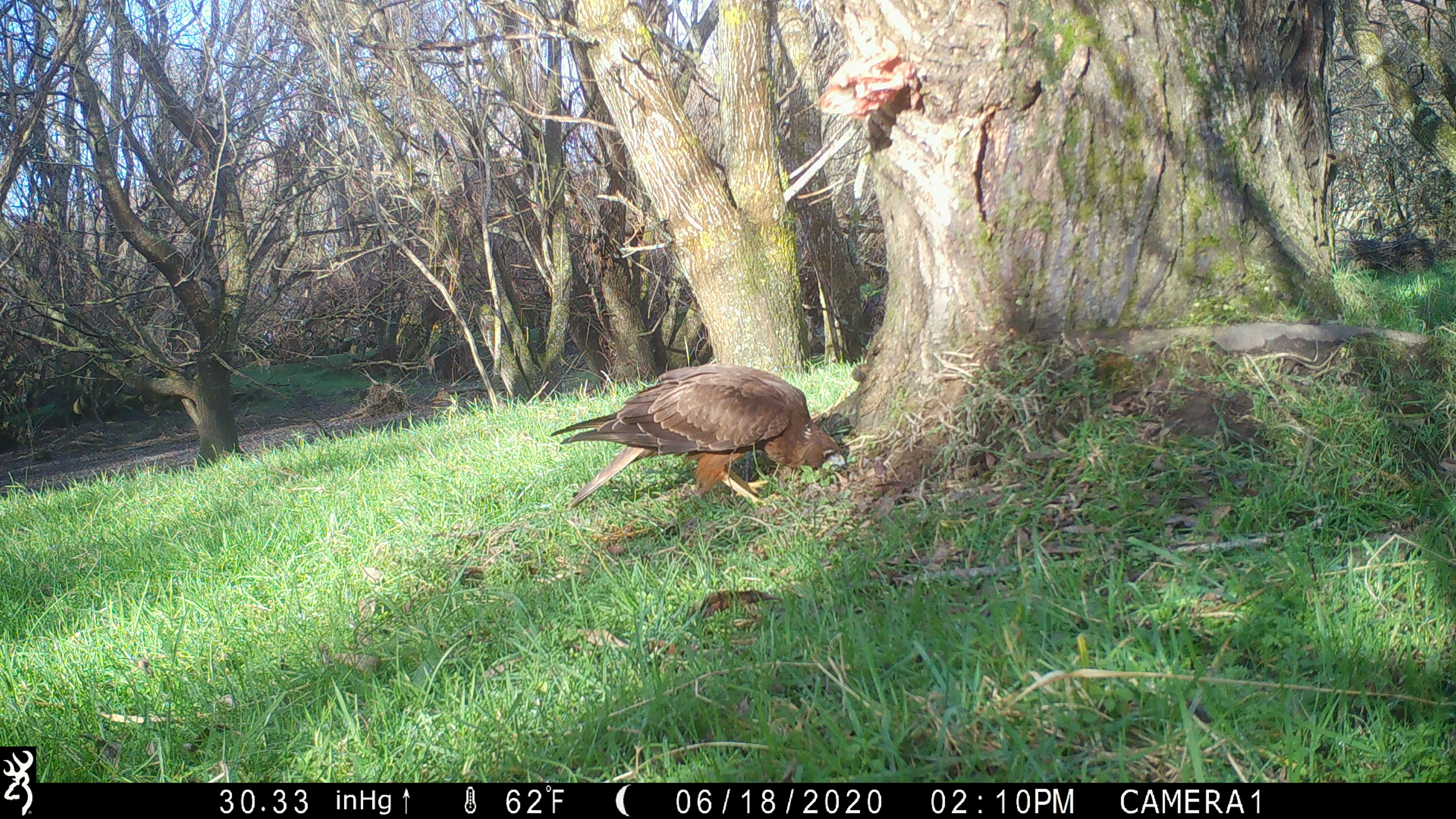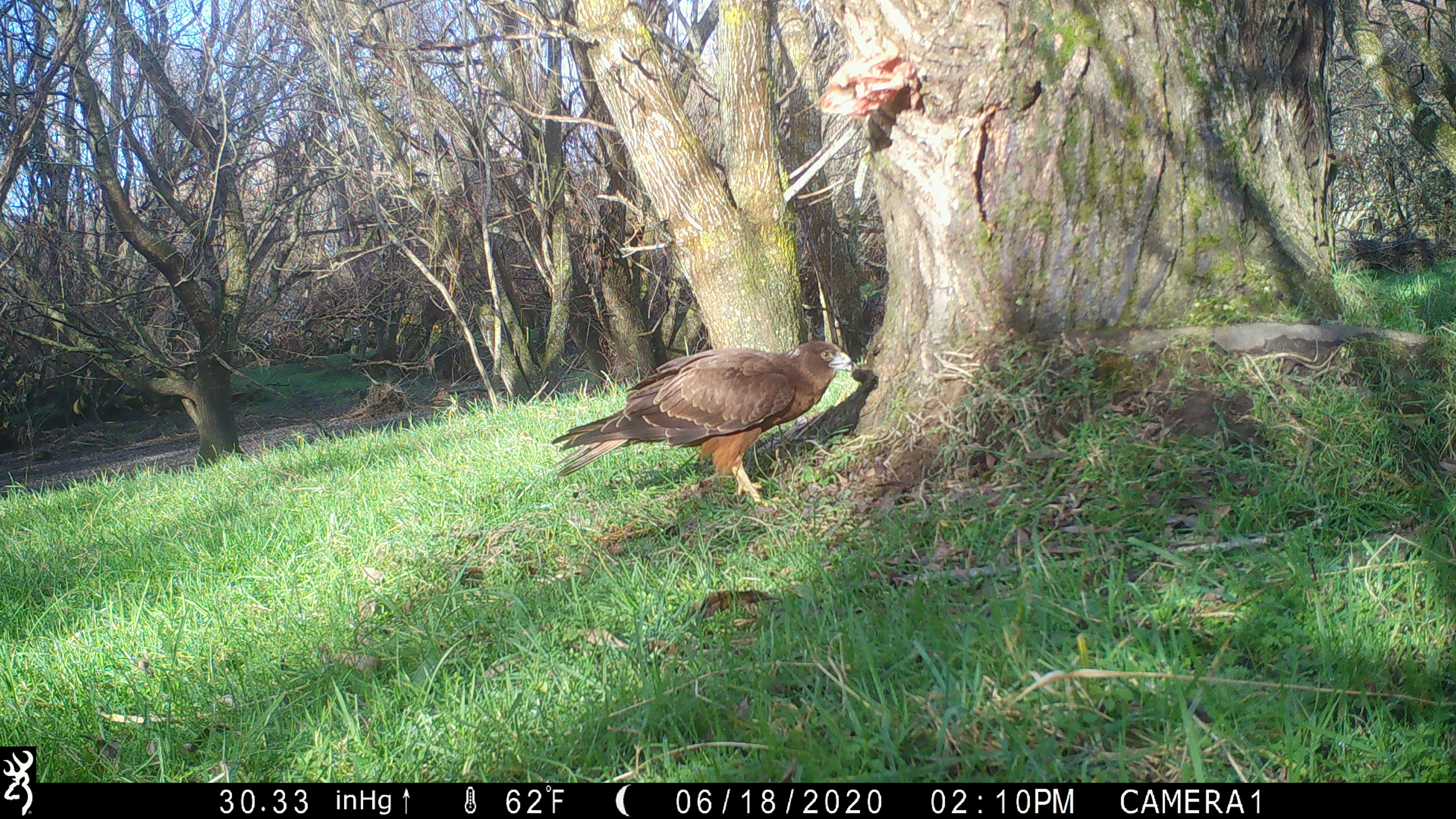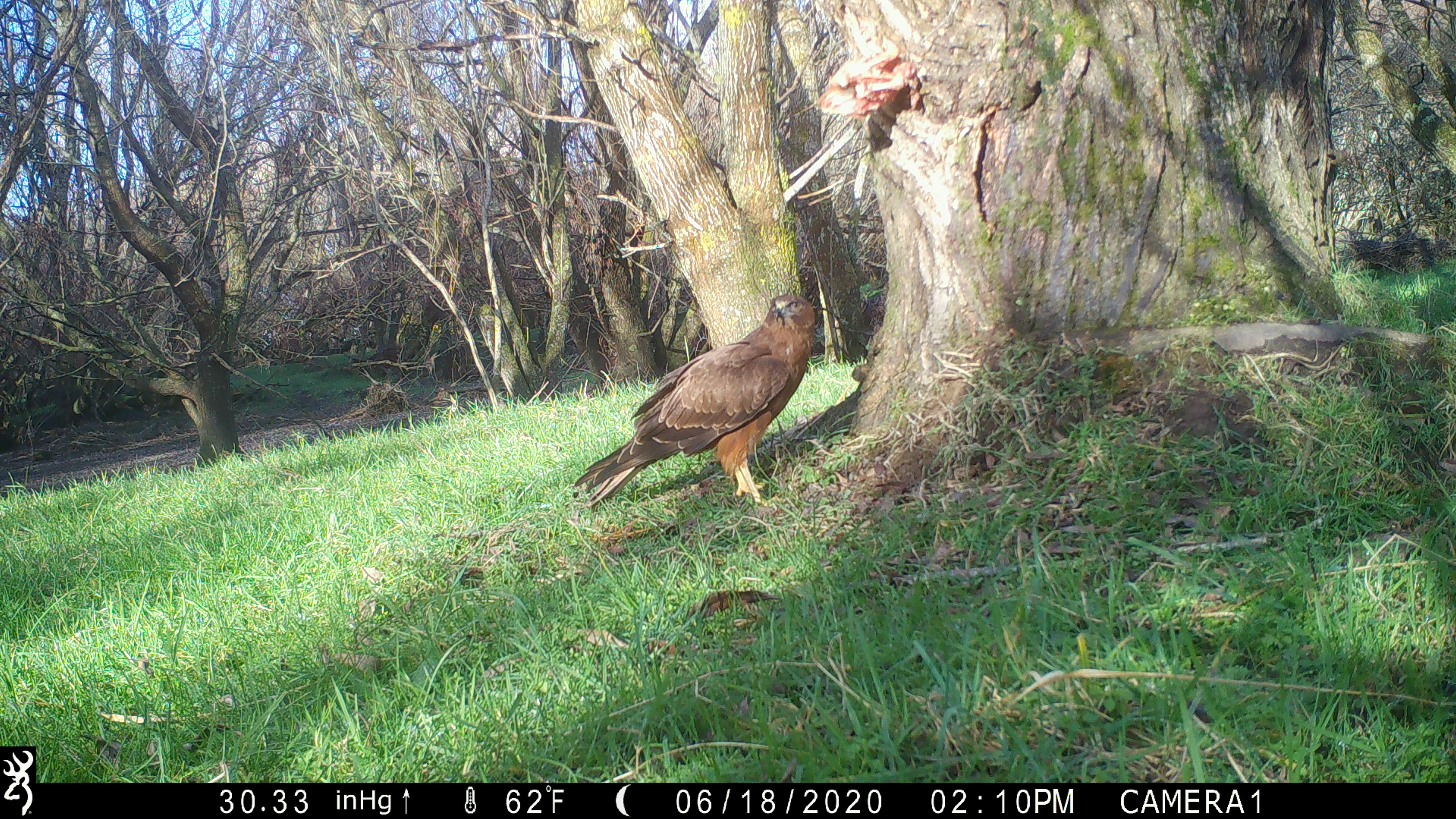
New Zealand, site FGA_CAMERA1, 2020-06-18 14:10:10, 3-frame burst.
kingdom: Animalia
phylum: Chordata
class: Aves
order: Accipitriformes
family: Accipitridae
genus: Circus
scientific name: Circus approximans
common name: swamp harrier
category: harrier